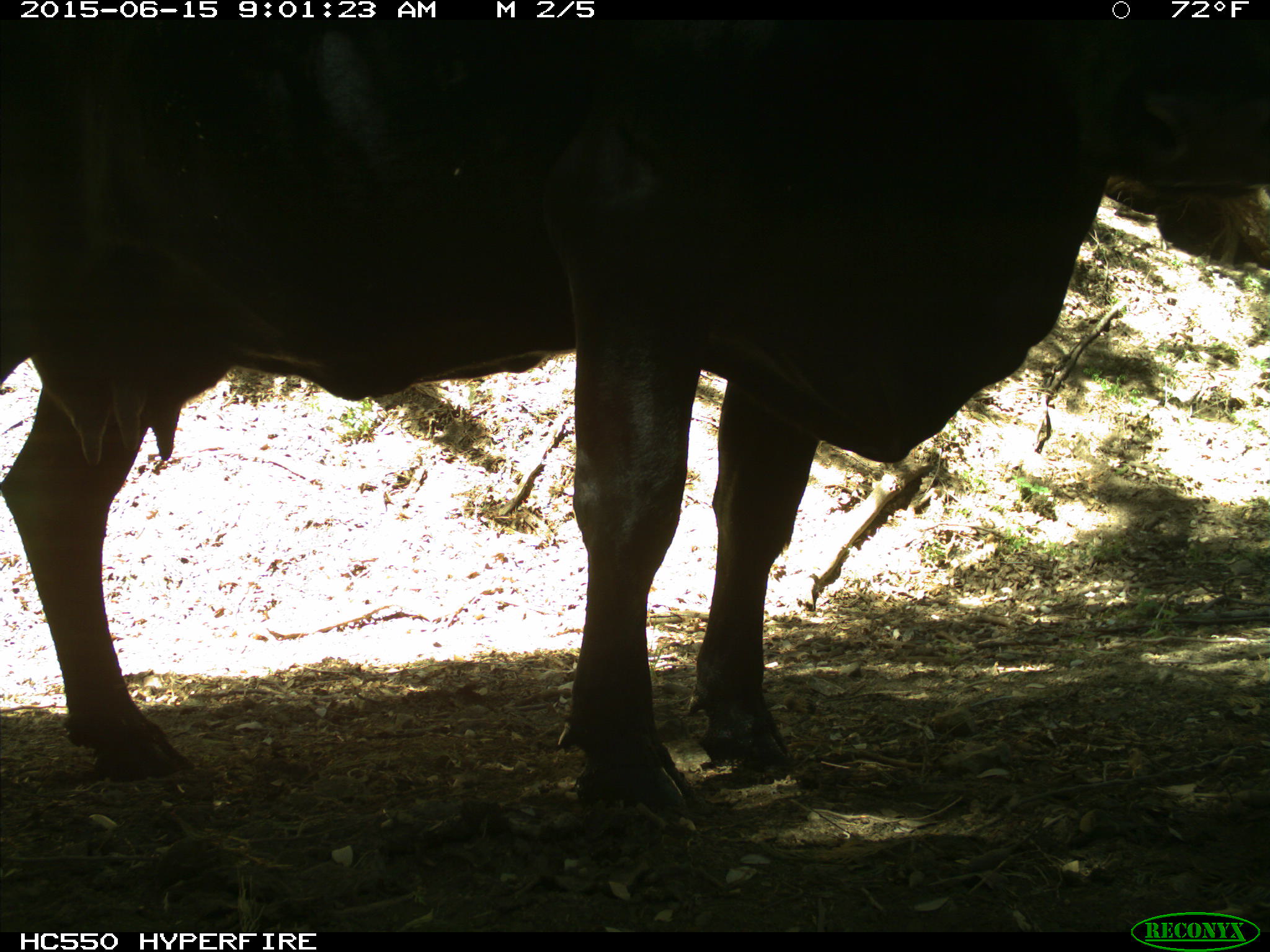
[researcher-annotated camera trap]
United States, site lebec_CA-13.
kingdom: Animalia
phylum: Chordata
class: Mammalia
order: Artiodactyla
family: Bovidae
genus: Bos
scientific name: Bos taurus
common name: domestic cow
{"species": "Bos taurus (domestic cow)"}